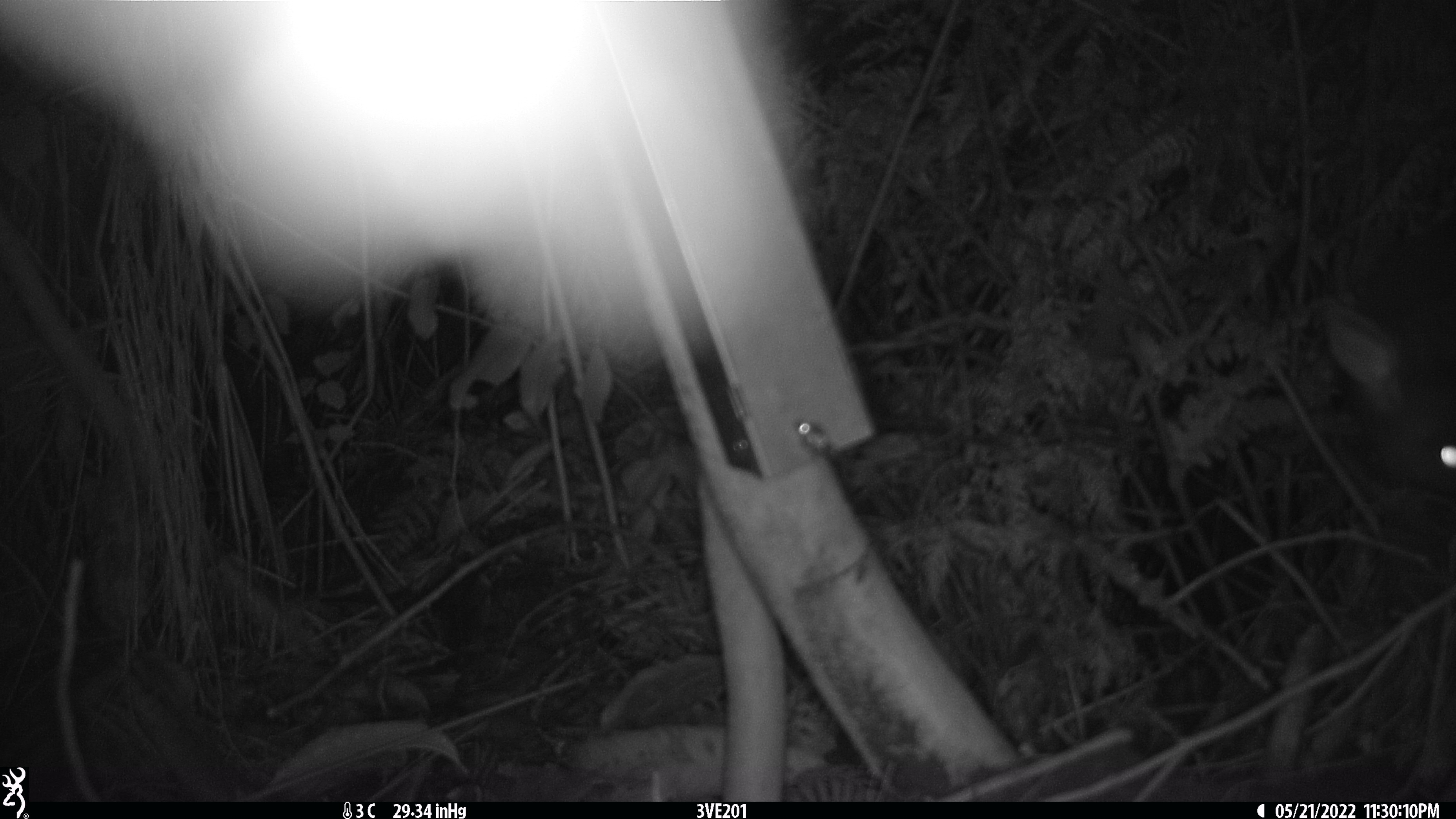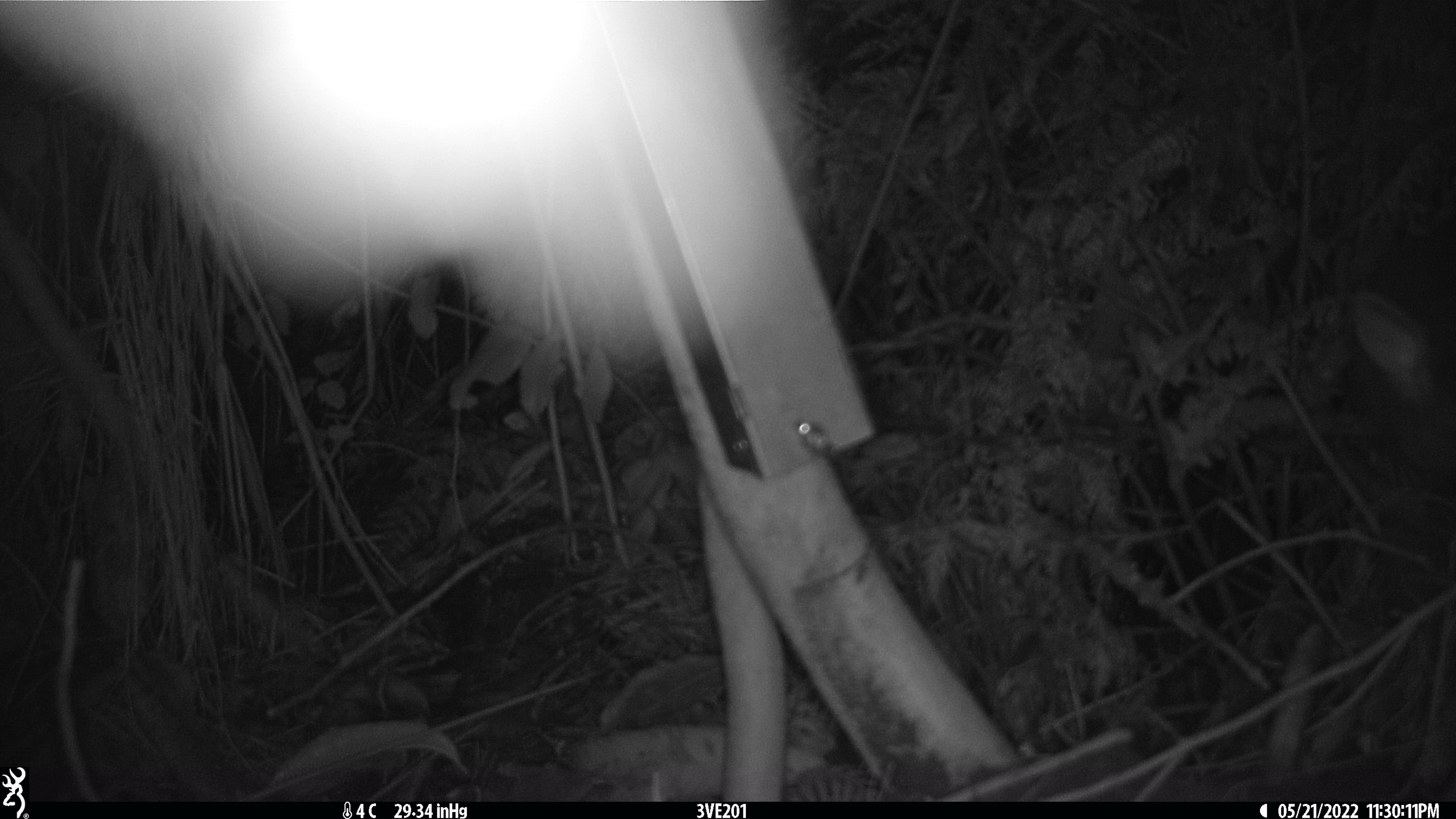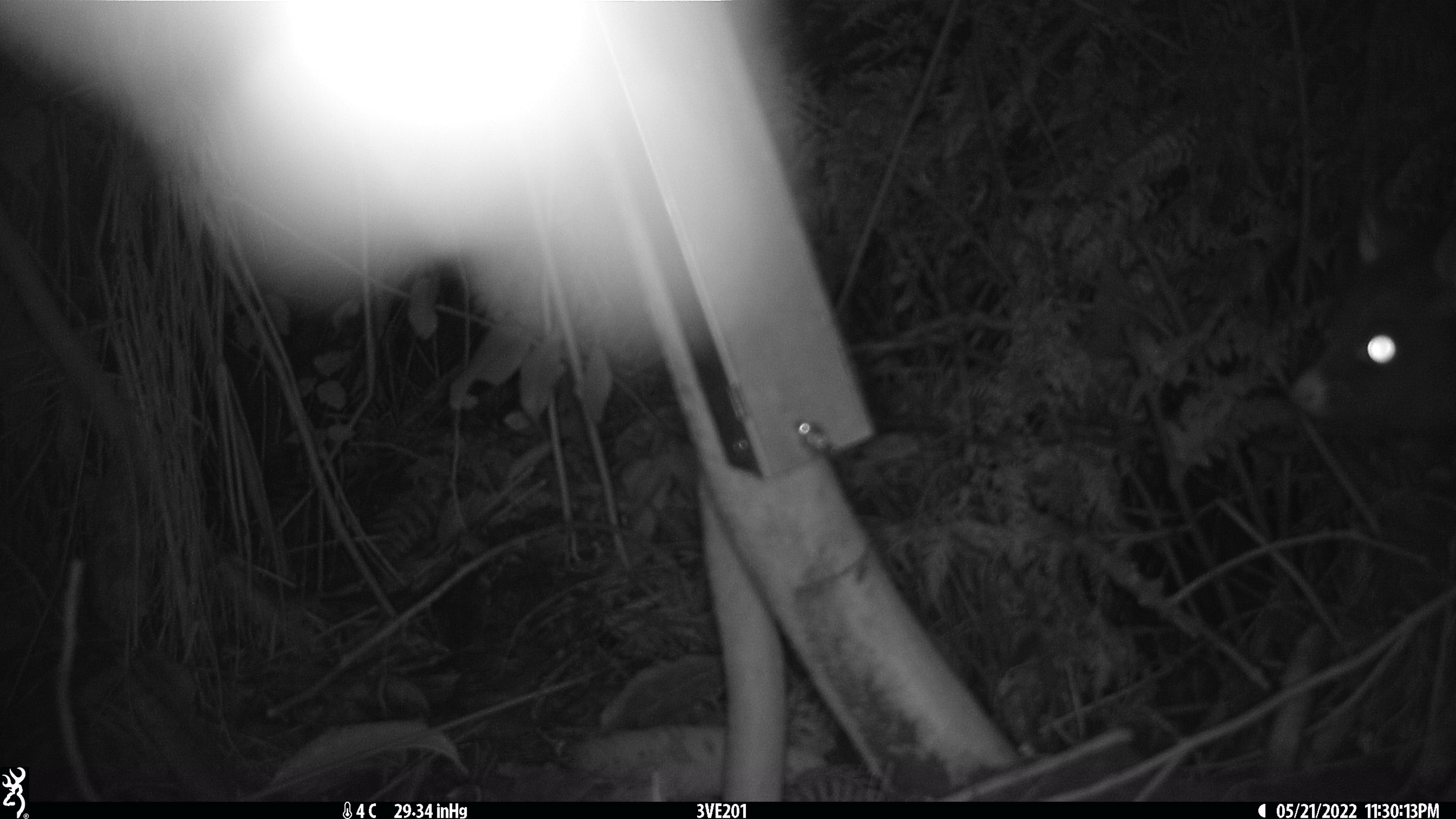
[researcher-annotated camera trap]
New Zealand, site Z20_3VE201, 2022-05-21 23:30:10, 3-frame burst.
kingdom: Animalia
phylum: Chordata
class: Mammalia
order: Diprotodontia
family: Phalangeridae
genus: Trichosurus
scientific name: Trichosurus vulpecula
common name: common brushtail possum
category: possum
Possum (common brushtail possum) (Trichosurus vulpecula).